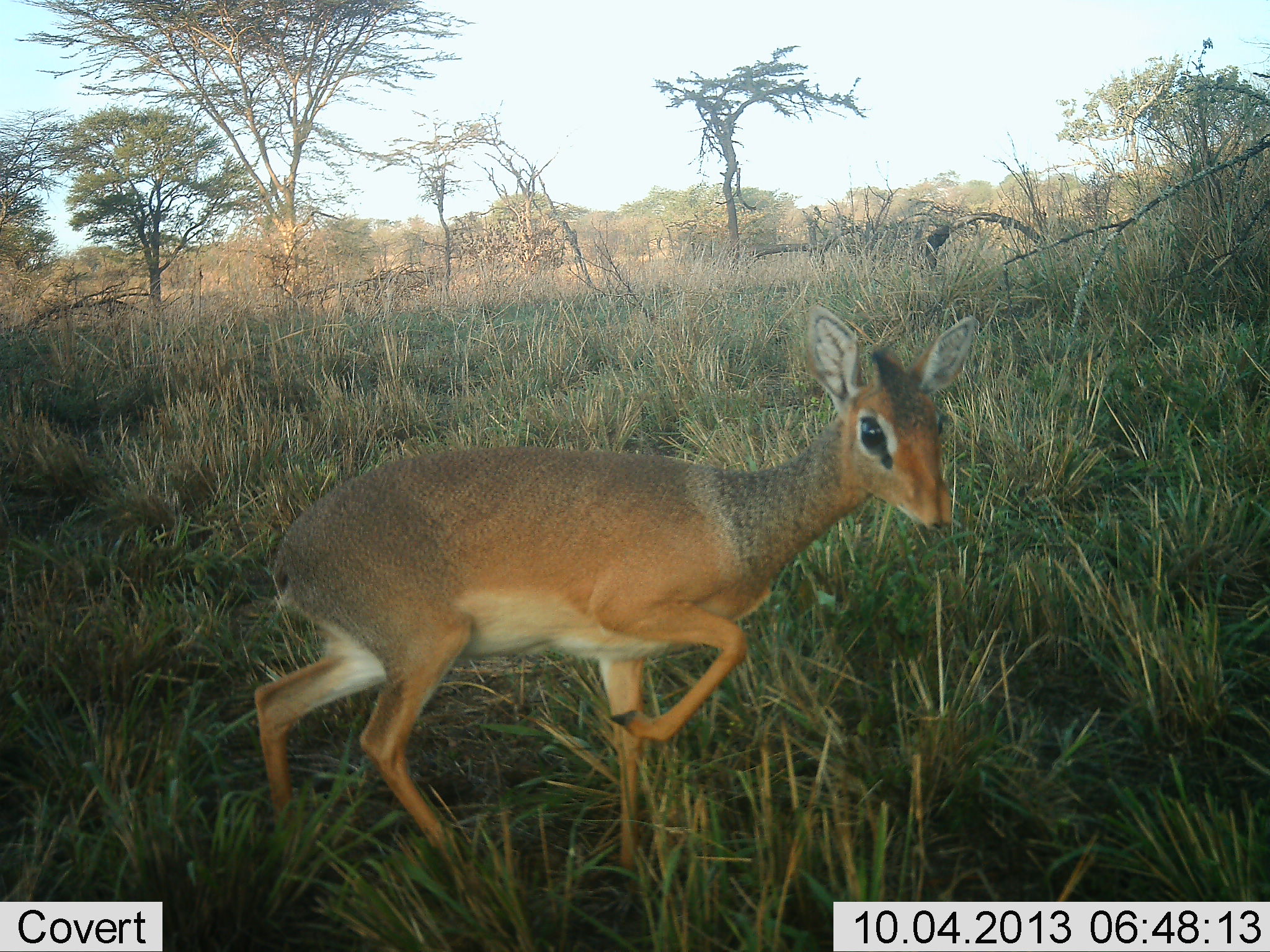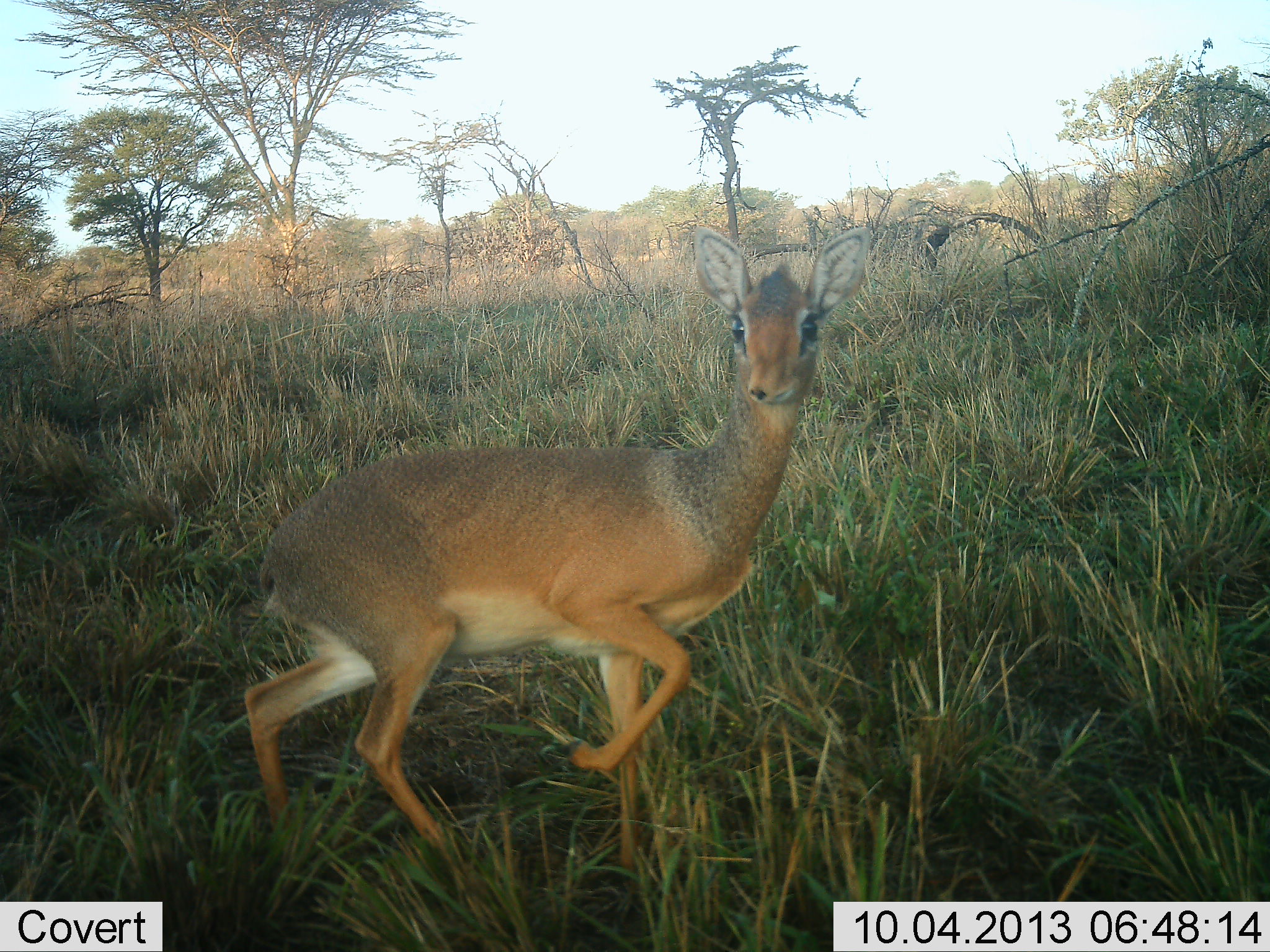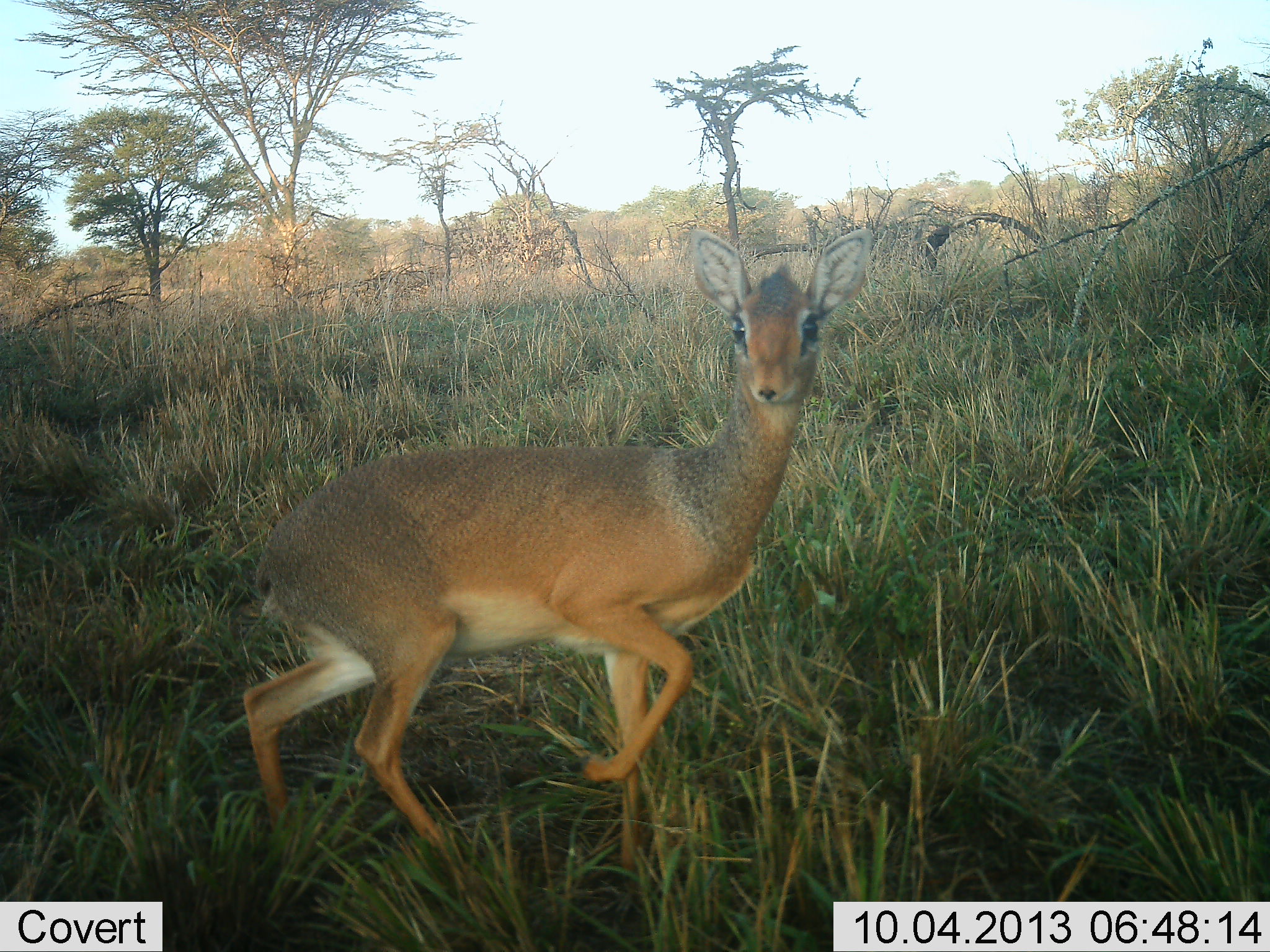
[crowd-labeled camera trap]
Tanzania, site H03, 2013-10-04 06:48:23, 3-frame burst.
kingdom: Animalia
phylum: Chordata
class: Mammalia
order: Artiodactyla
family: Bovidae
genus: Madoqua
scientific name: Madoqua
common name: dikdik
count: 1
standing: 48%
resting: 0%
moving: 52%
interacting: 4%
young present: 0%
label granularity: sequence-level